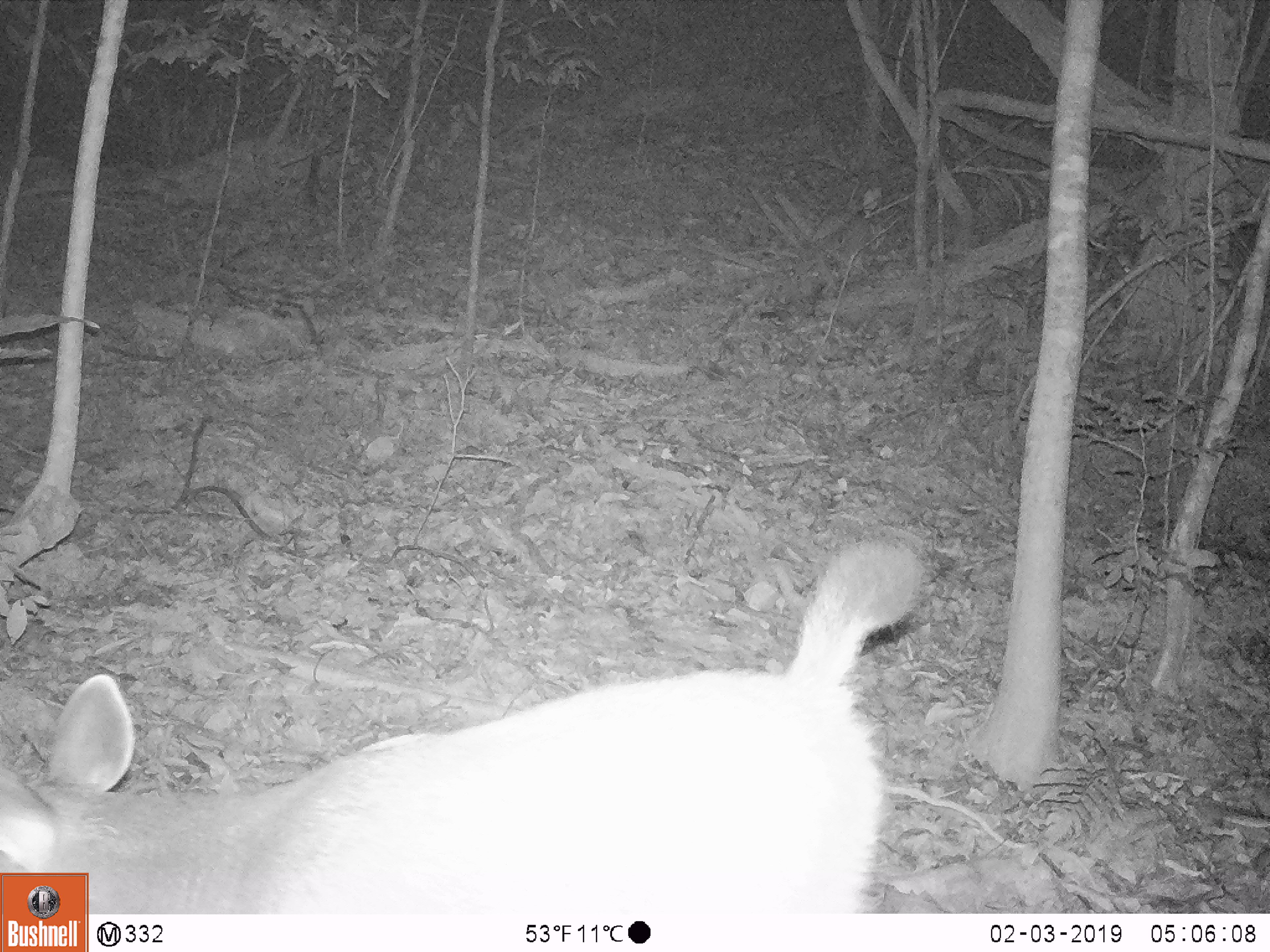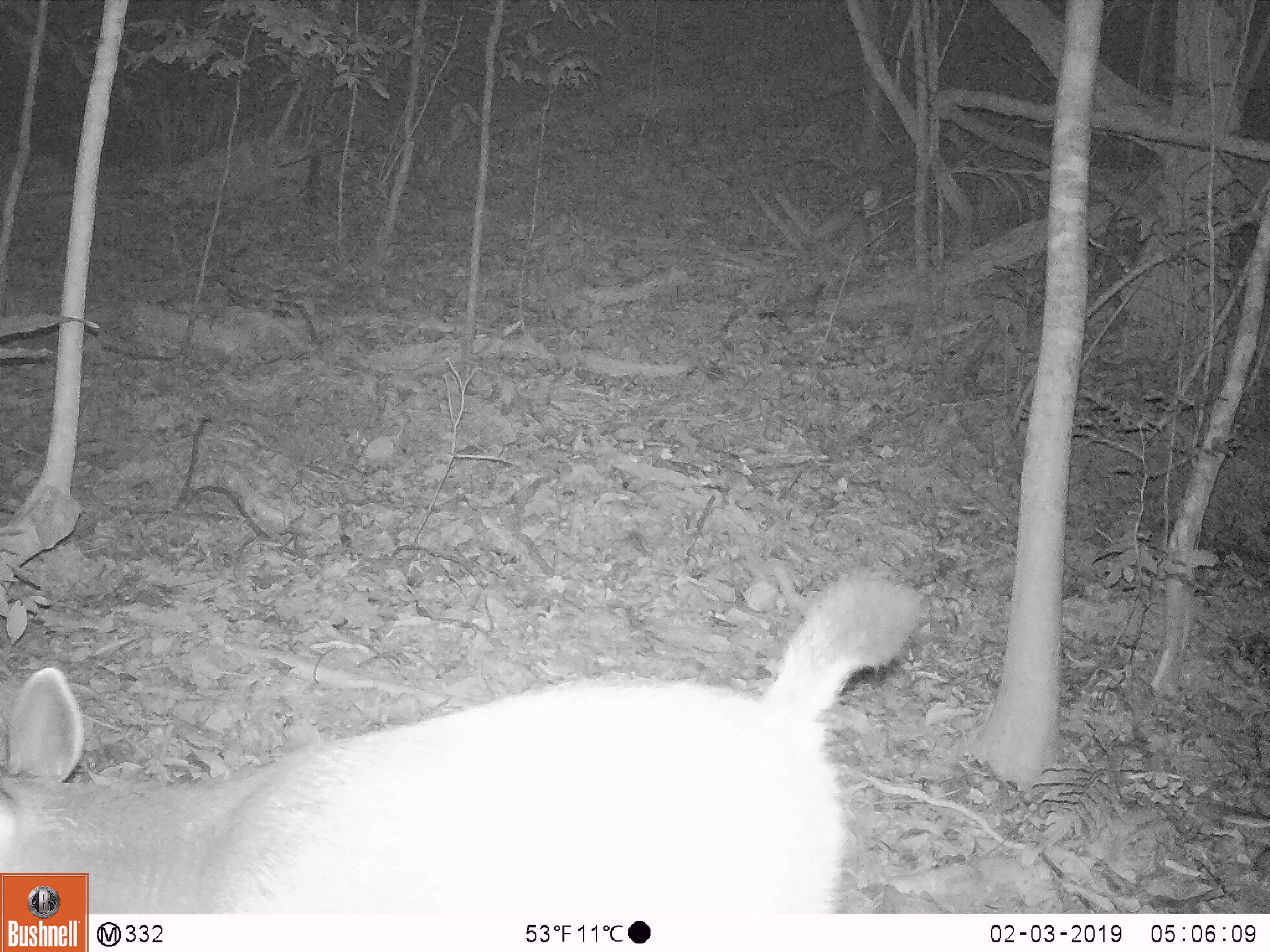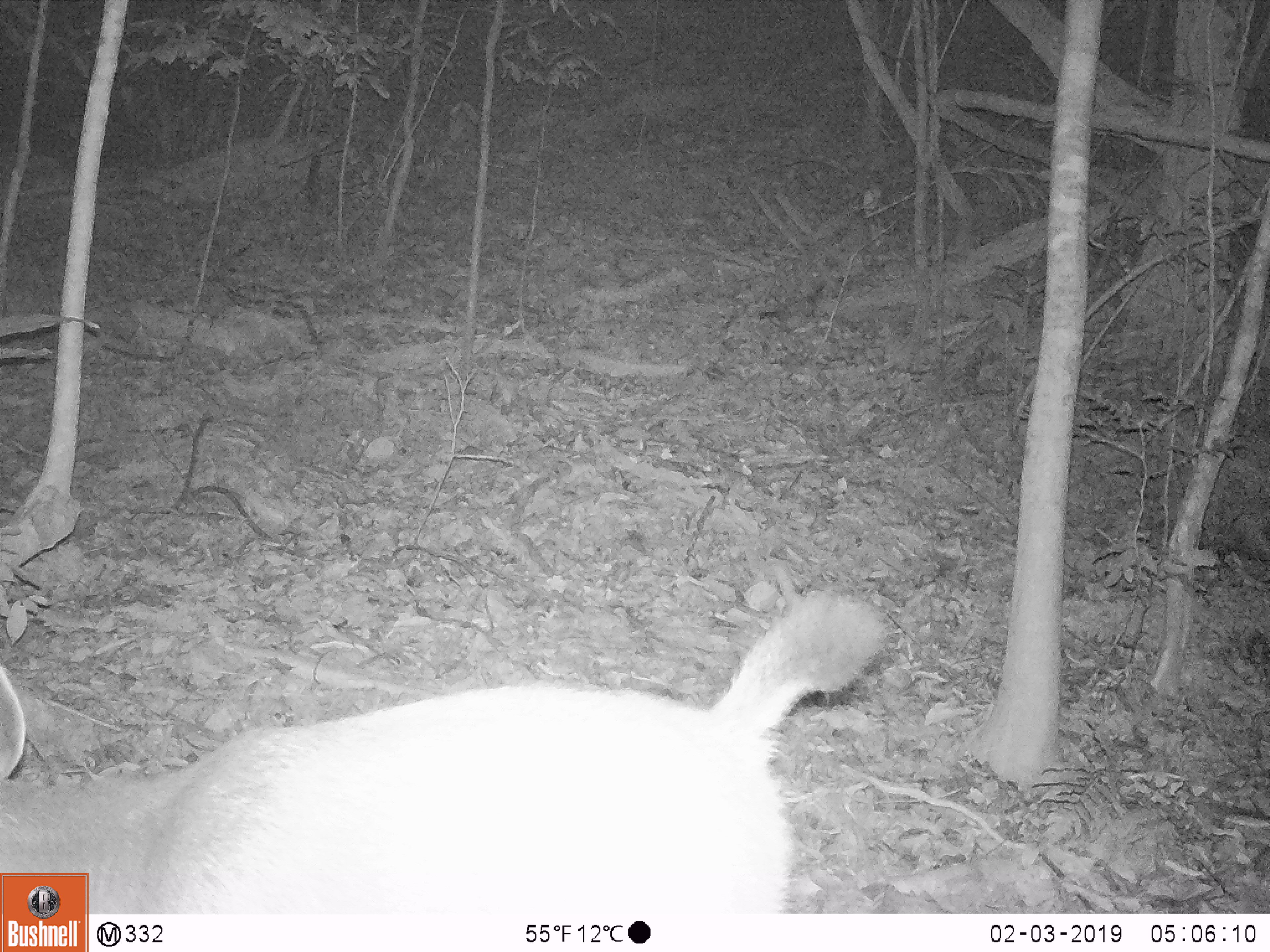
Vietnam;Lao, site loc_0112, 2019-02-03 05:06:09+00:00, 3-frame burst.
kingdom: Animalia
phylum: Chordata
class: Mammalia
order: Artiodactyla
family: Cervidae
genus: Rusa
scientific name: Rusa unicolor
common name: sambar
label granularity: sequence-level